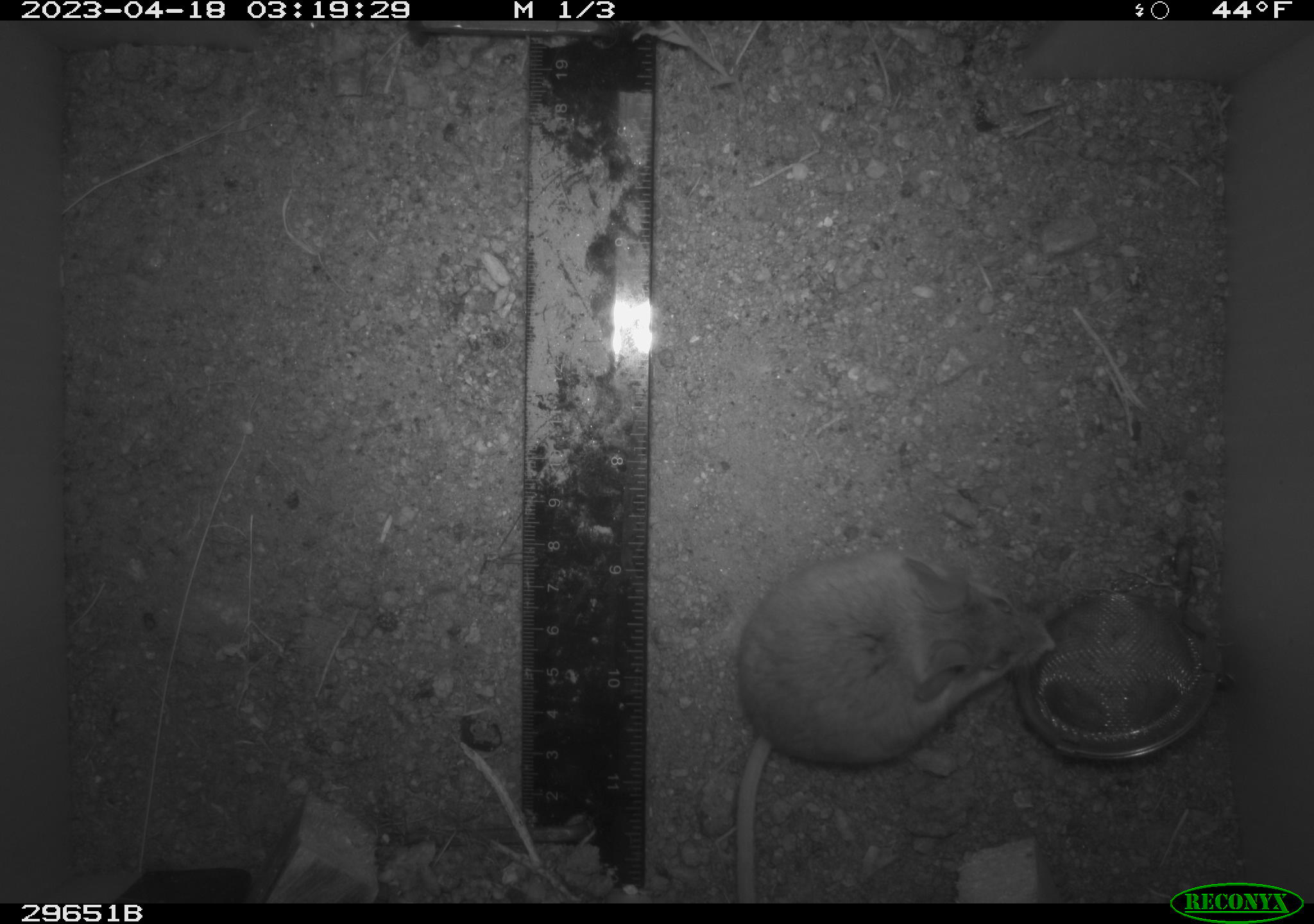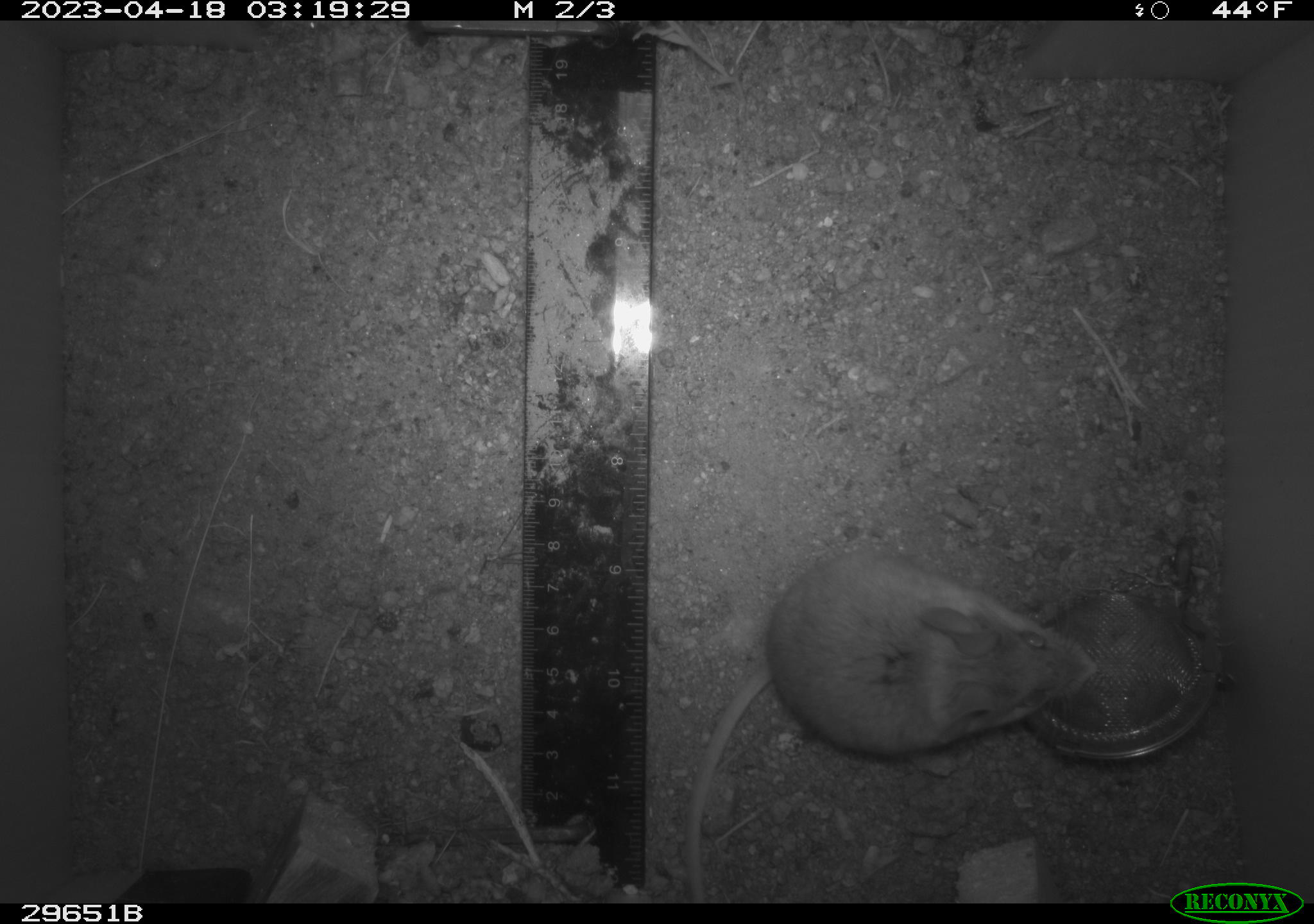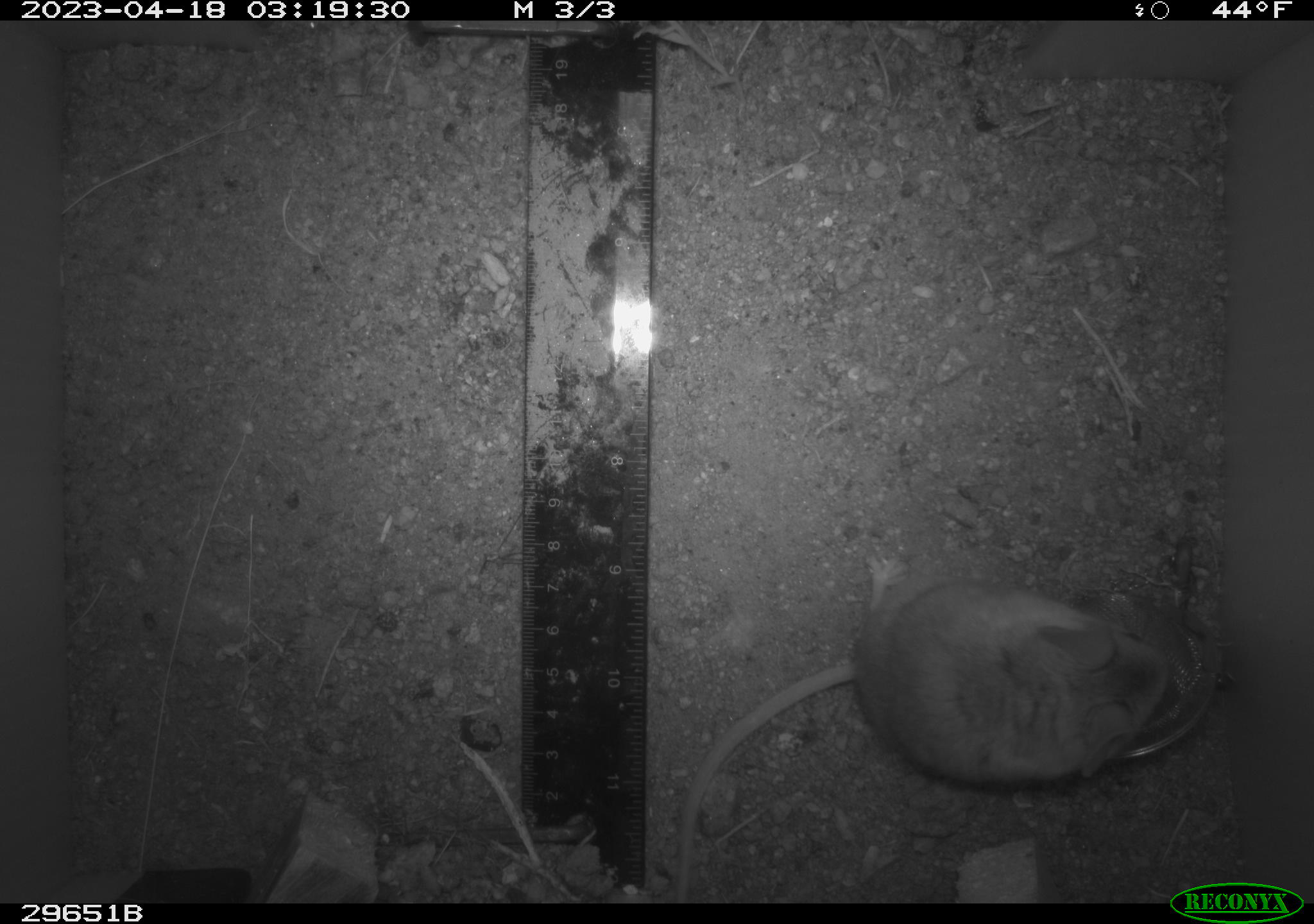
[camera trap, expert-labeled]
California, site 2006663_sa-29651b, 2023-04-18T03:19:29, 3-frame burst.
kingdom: Animalia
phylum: Chordata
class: Mammalia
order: Rodentia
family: Heteromyidae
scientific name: Heteromyidae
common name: kangaroo rats and pocket mice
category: heteromyidae family